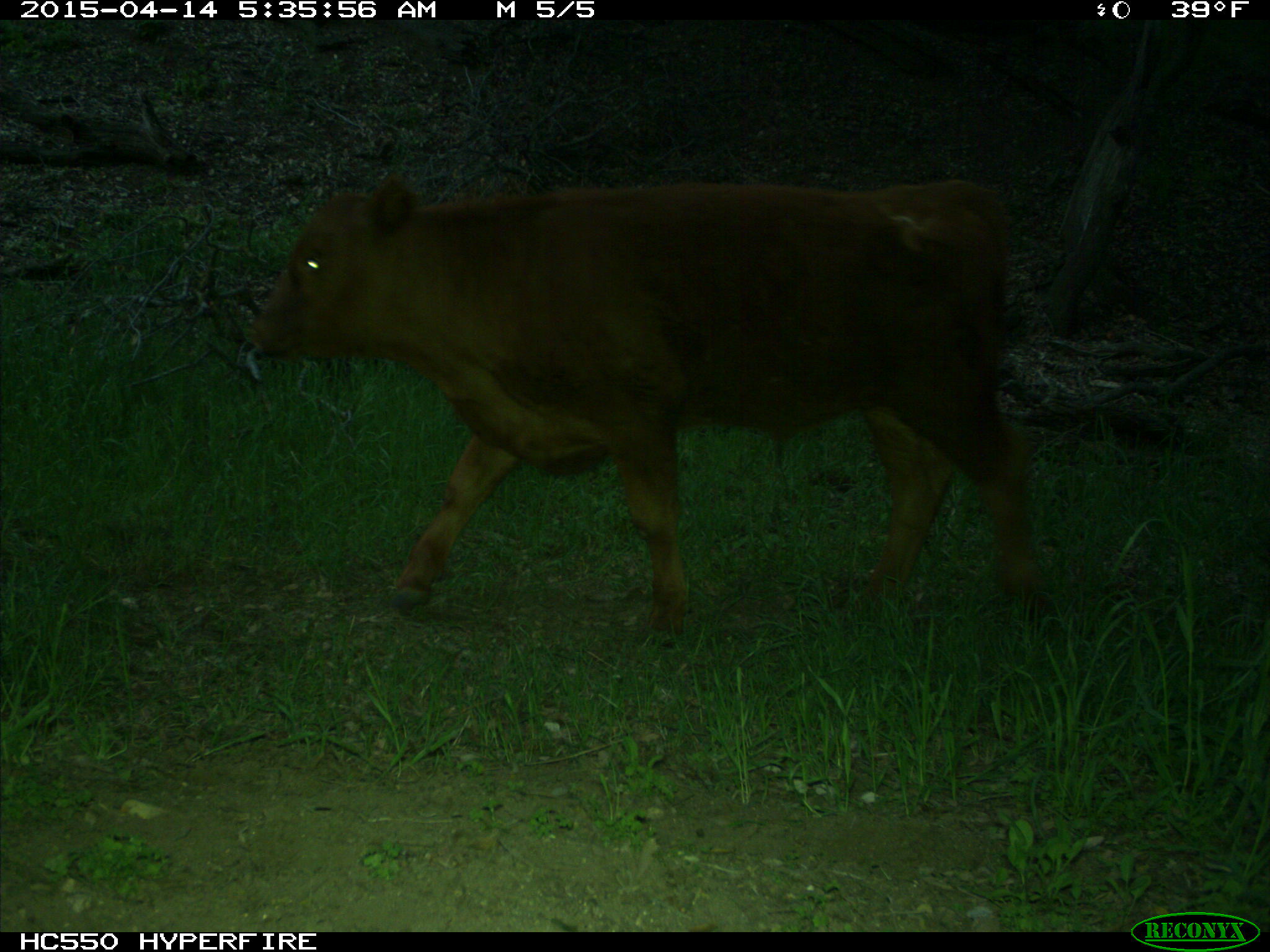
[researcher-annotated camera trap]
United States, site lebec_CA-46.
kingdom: Animalia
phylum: Chordata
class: Mammalia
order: Artiodactyla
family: Bovidae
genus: Bos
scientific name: Bos taurus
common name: domestic cow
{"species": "Bos taurus (domestic cow)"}